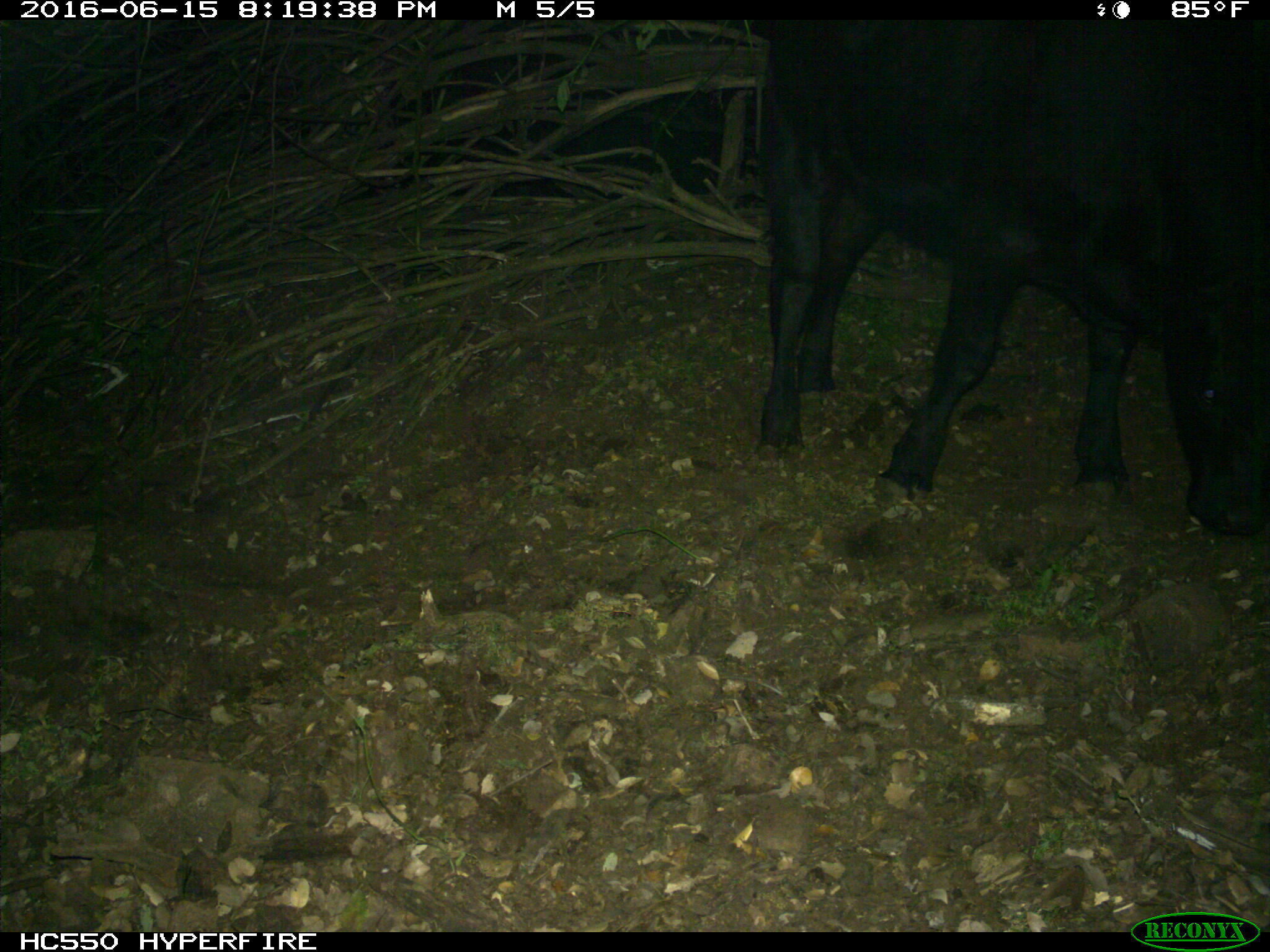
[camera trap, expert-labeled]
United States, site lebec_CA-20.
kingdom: Animalia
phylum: Chordata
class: Mammalia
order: Artiodactyla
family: Bovidae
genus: Bos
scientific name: Bos taurus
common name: domestic cow